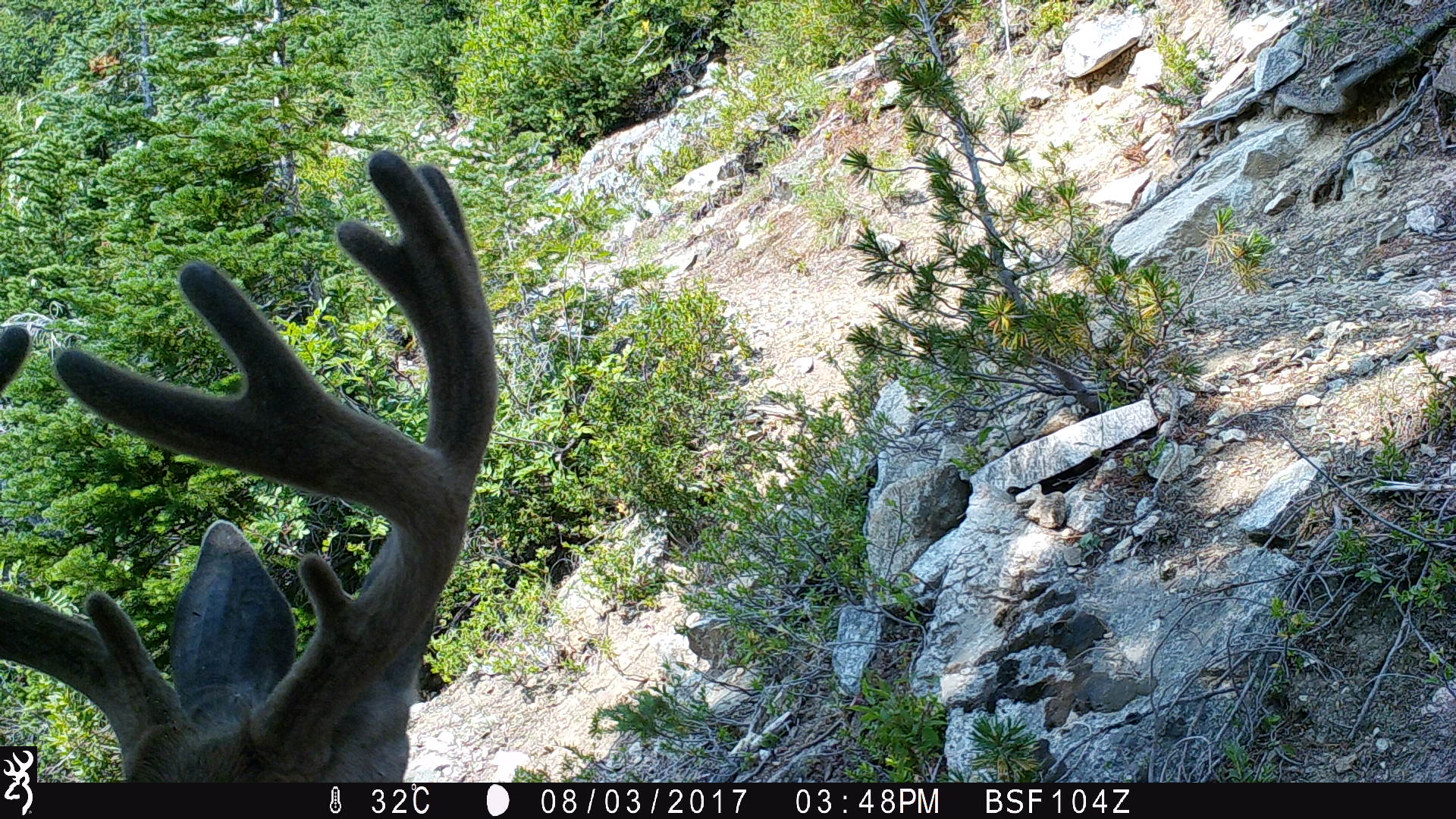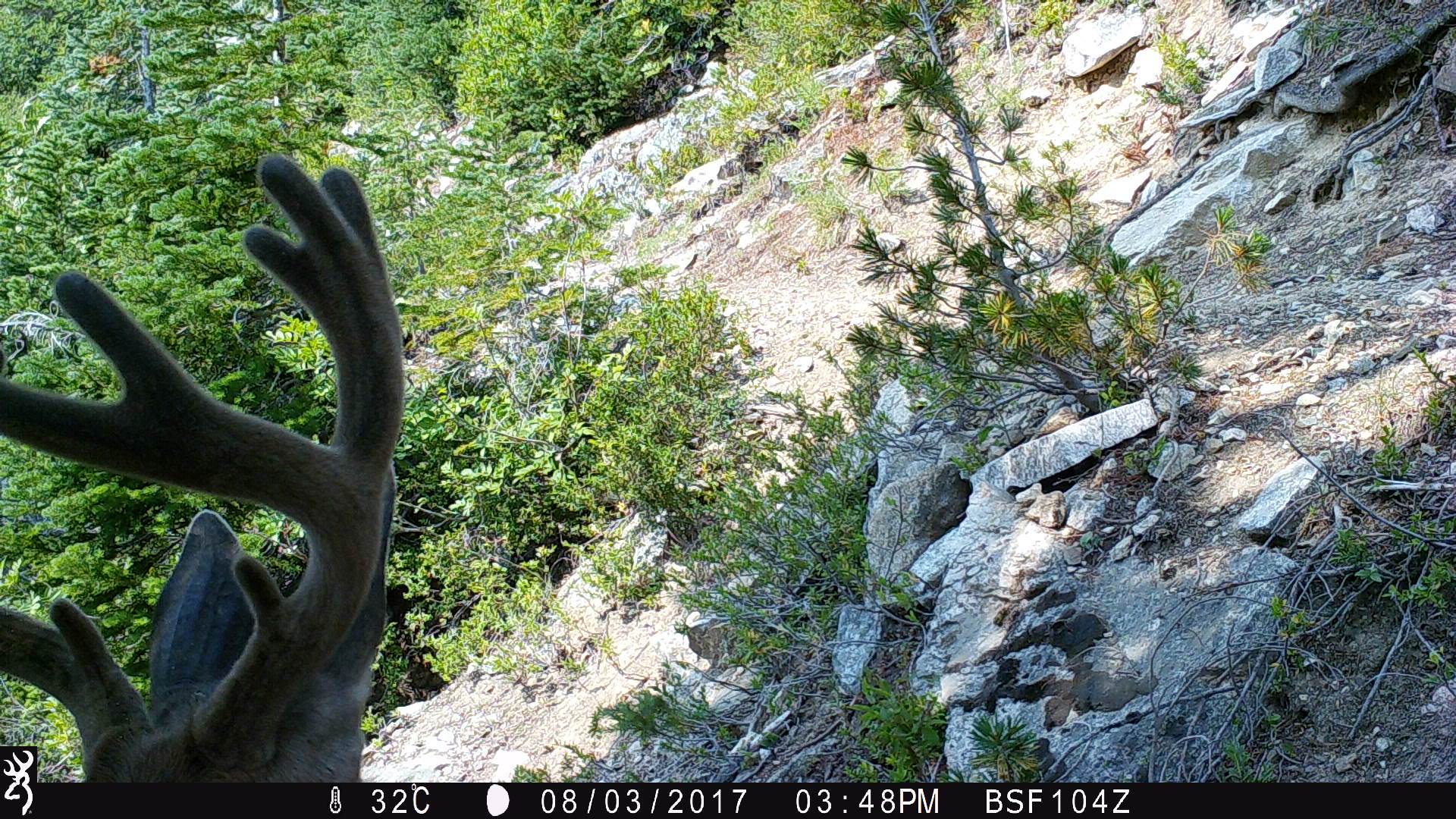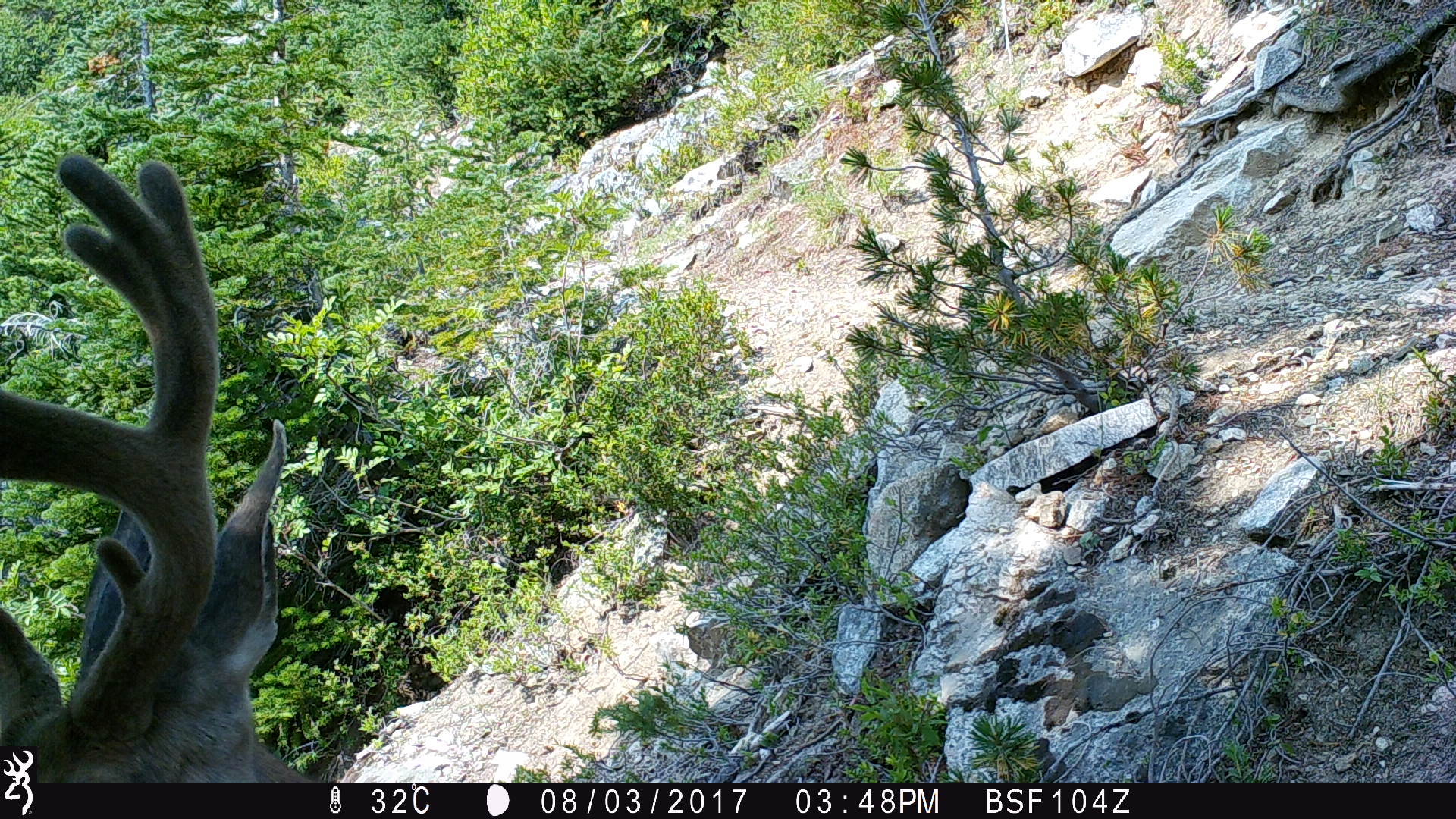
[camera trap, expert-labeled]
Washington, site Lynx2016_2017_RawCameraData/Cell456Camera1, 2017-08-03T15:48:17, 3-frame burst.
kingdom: Animalia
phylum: Chordata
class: Mammalia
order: Artiodactyla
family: Cervidae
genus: Odocoileus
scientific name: Odocoileus hemionus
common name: mule deer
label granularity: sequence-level